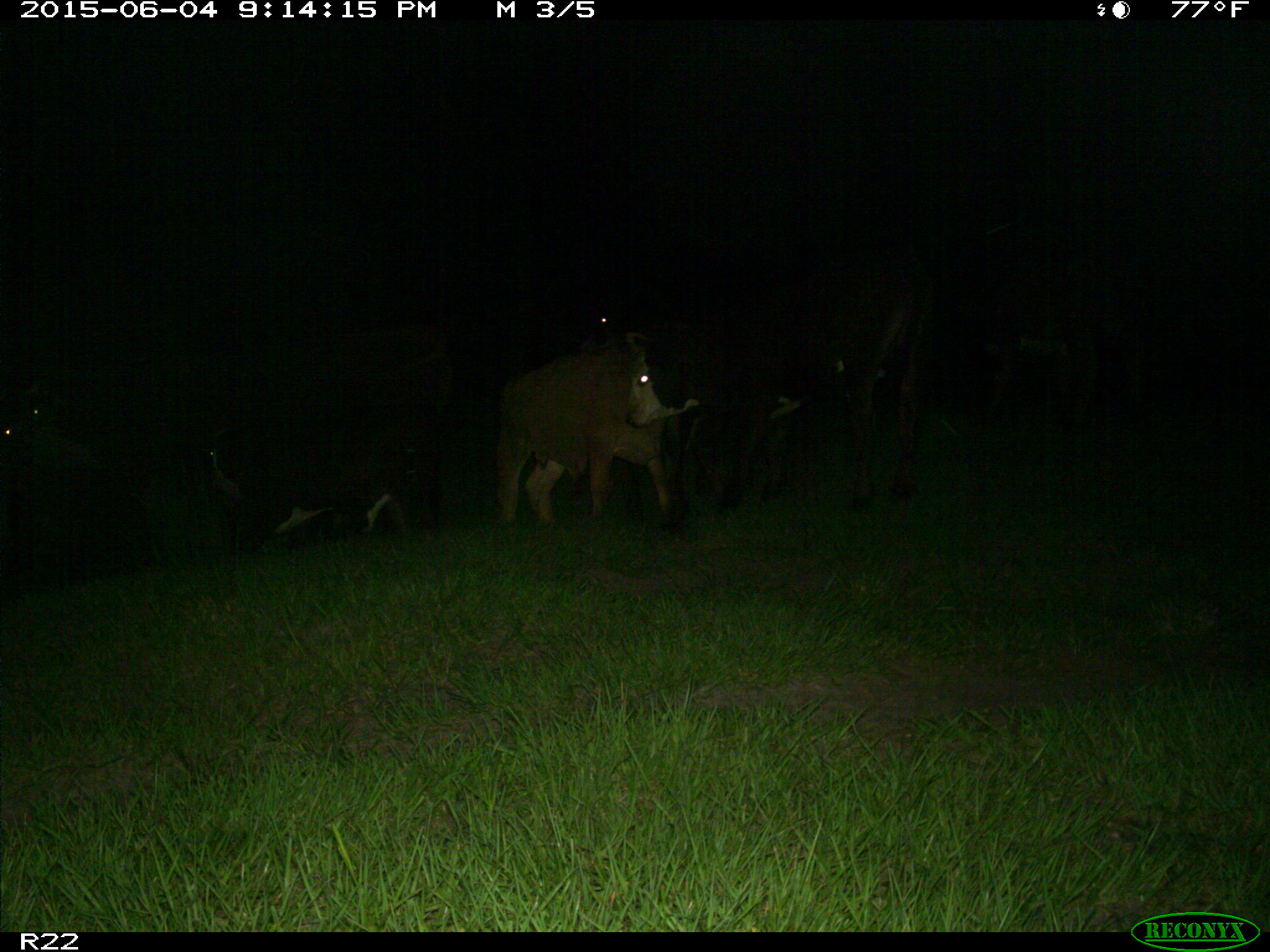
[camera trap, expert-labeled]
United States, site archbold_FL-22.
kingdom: Animalia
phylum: Chordata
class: Mammalia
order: Artiodactyla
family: Bovidae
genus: Bos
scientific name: Bos taurus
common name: domestic cow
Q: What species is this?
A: Bos taurus (domestic cow).